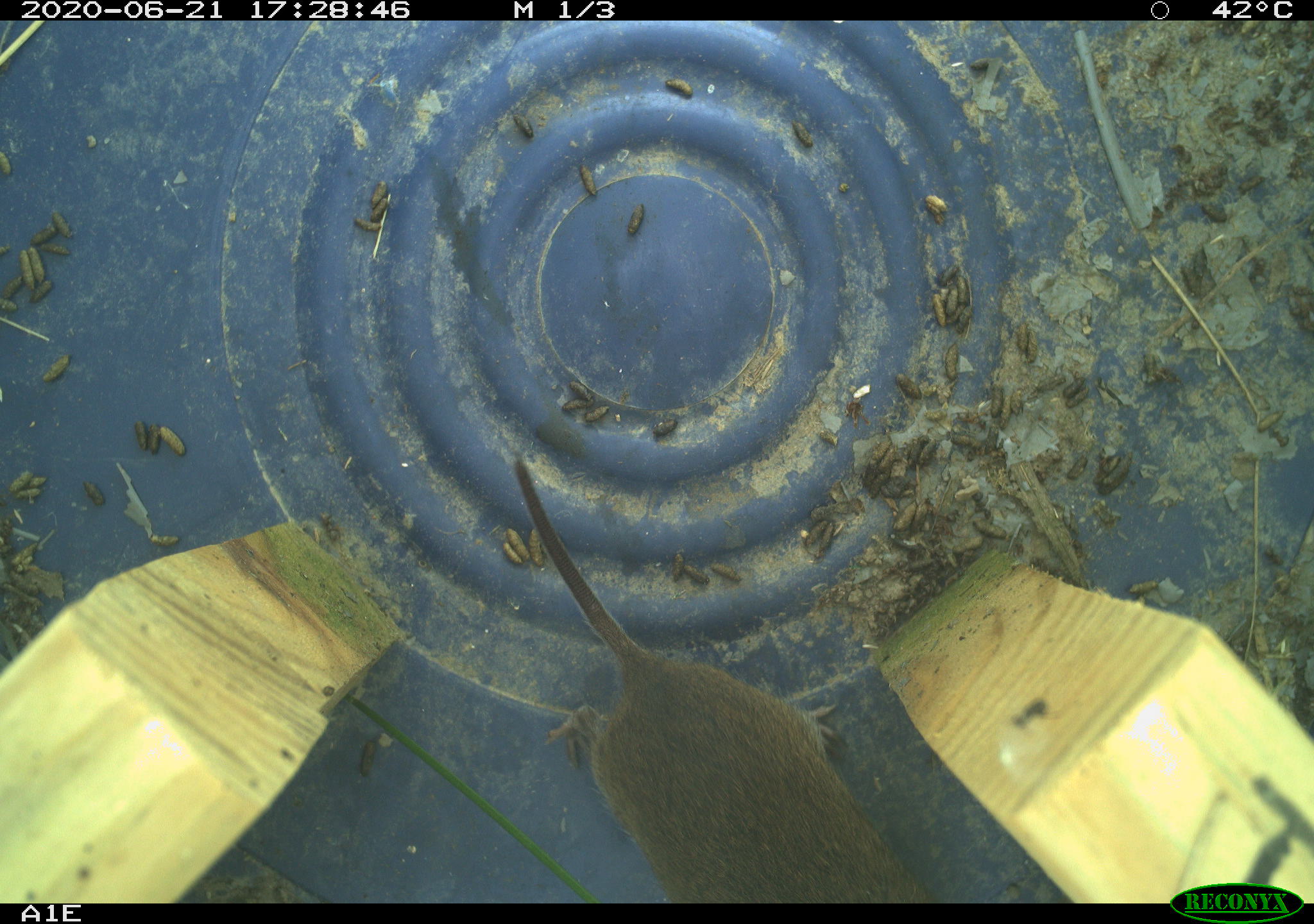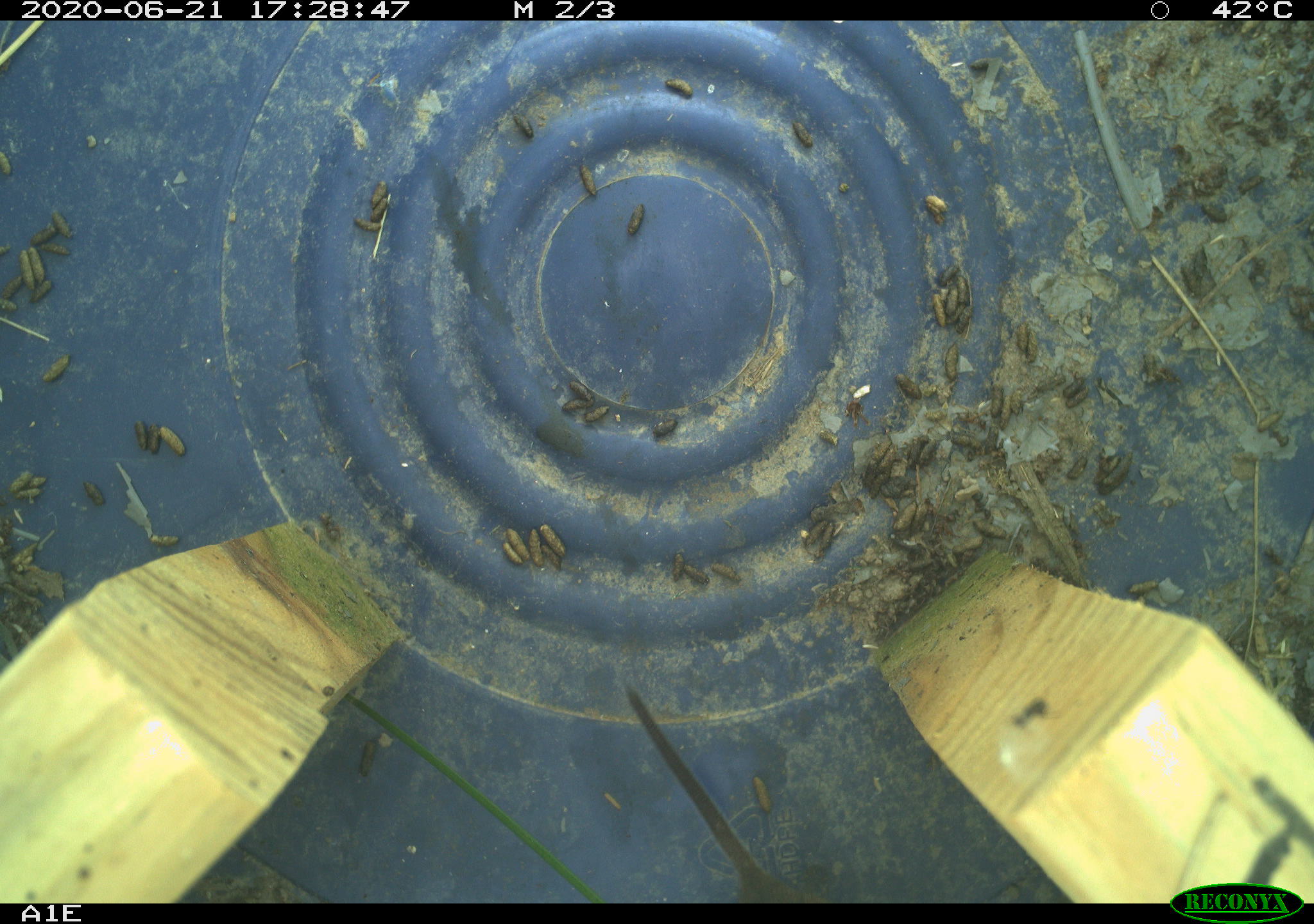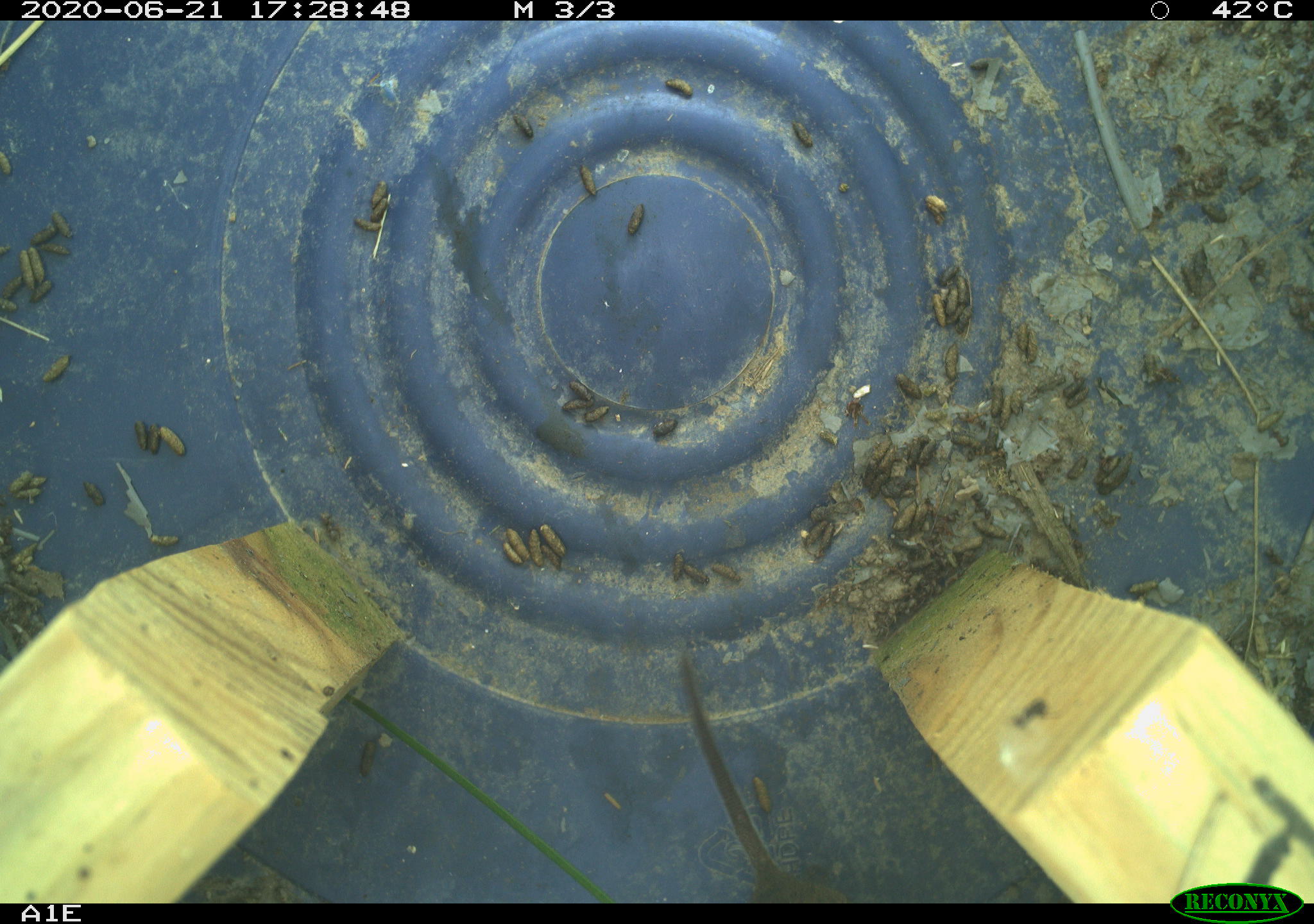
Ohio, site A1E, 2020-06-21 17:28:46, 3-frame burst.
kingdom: Animalia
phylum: Chordata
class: Mammalia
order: Rodentia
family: Cricetidae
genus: Microtus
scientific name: Microtus pennsylvanicus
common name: meadow vole